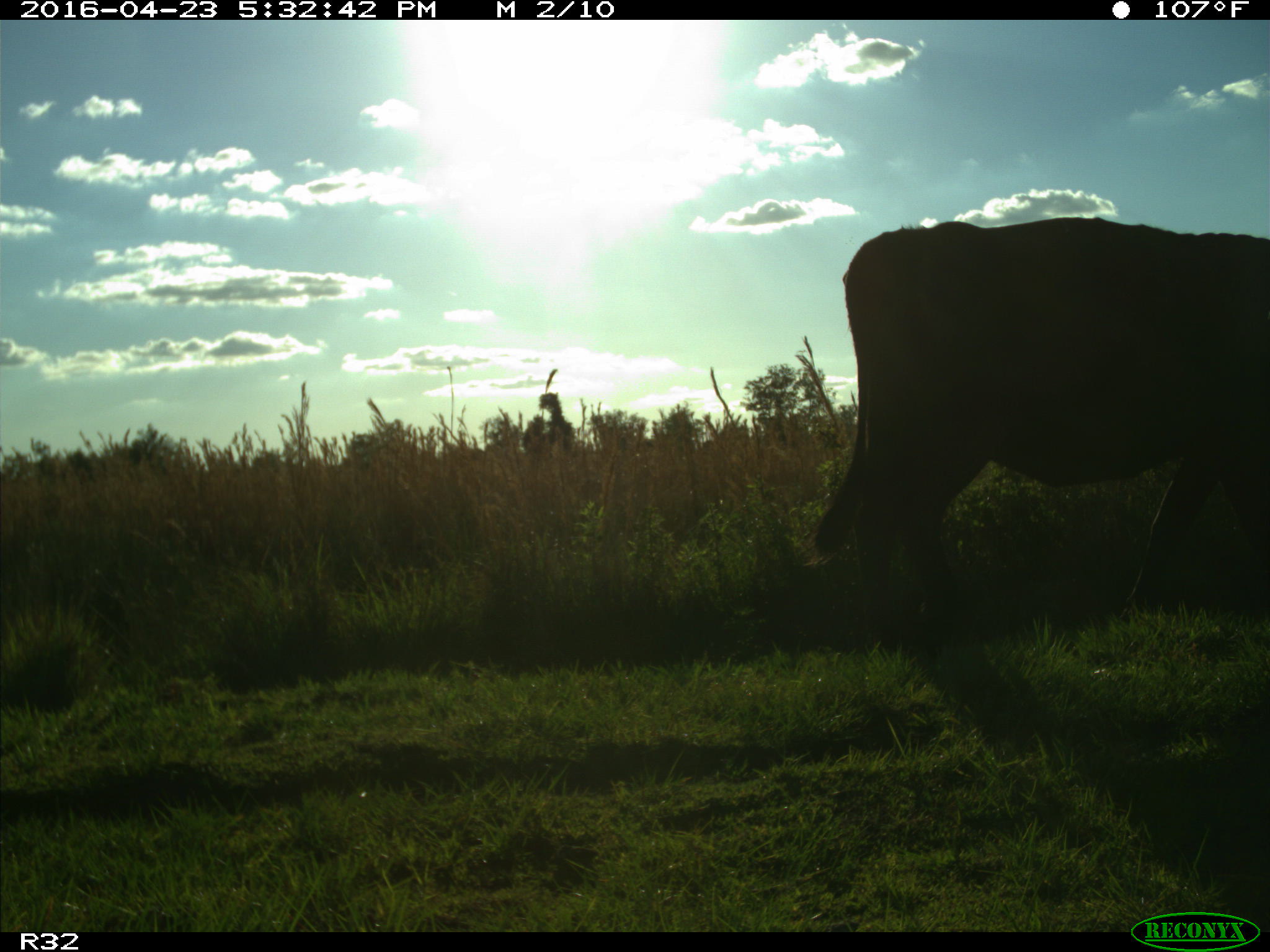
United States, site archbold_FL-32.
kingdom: Animalia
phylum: Chordata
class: Mammalia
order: Artiodactyla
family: Bovidae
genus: Bos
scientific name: Bos taurus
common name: domestic cow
Bos taurus (domestic cow).